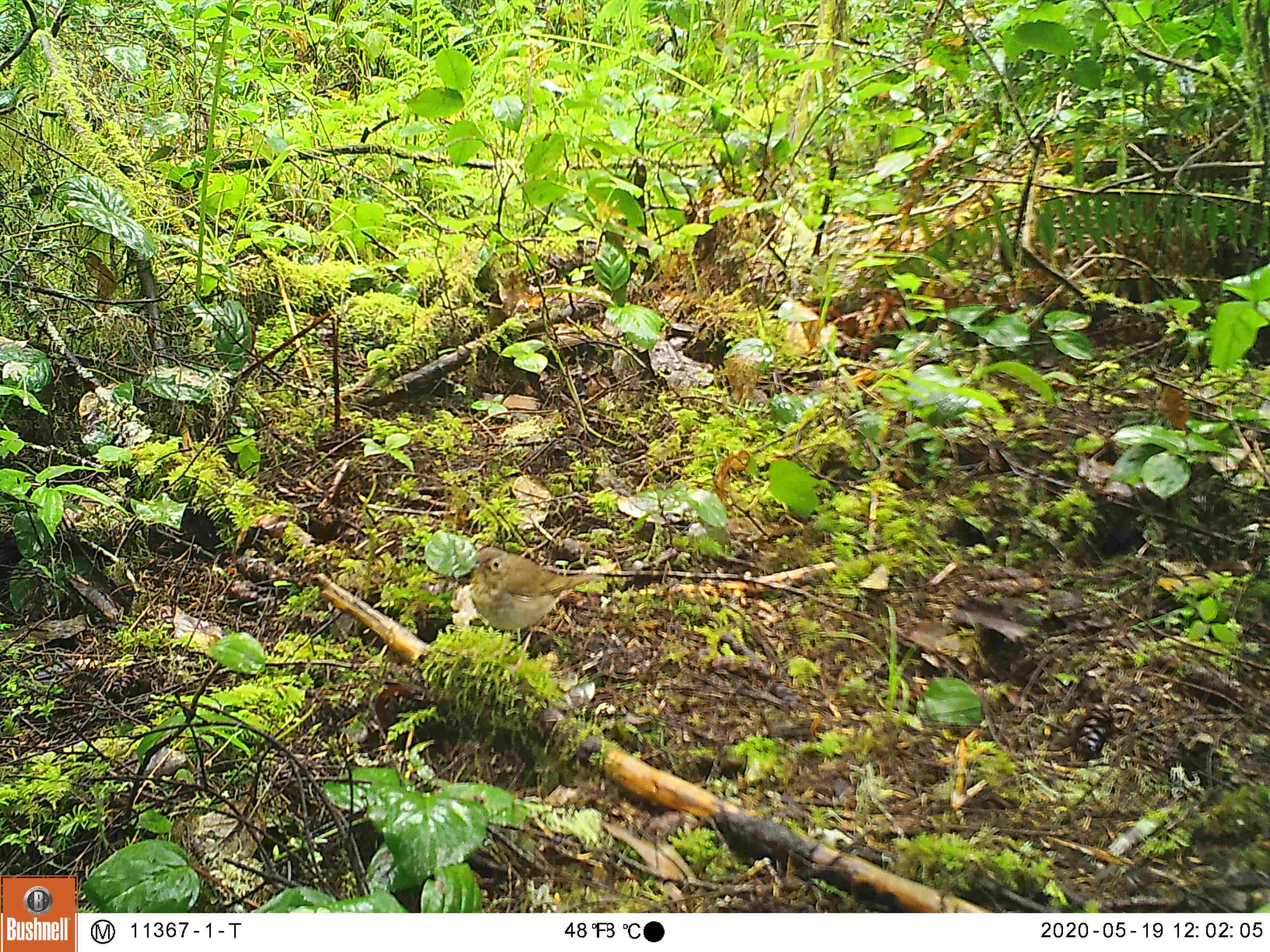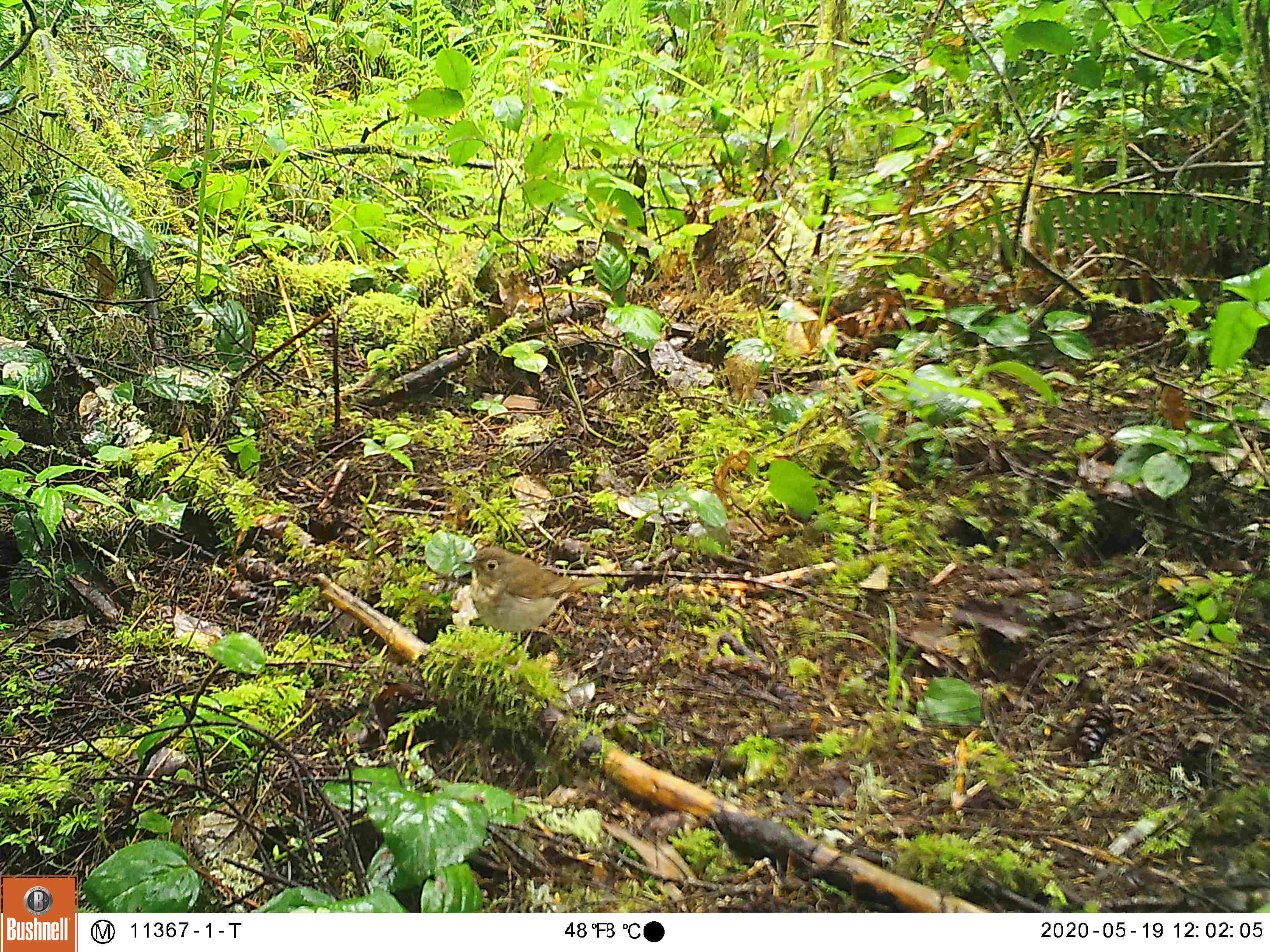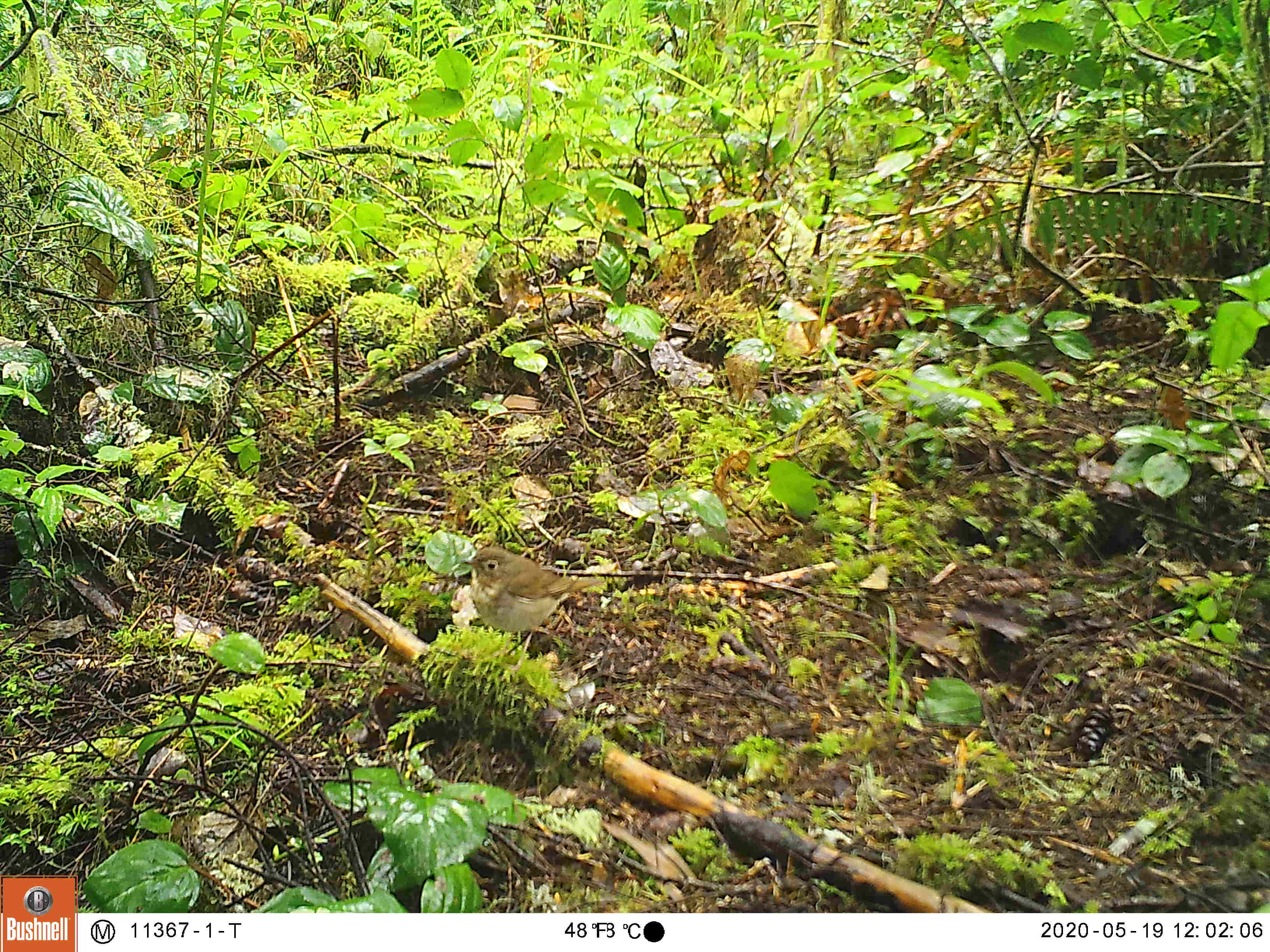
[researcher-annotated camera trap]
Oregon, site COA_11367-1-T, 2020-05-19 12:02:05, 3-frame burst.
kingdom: Animalia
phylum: Chordata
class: Aves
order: Passeriformes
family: Turdidae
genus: Catharus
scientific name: Catharus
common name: brown thrushes and nightingale-thrushes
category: catharus species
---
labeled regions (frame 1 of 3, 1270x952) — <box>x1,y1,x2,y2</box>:
catharus species: <box>455,540,629,682</box>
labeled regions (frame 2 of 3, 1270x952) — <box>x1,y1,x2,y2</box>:
catharus species: <box>452,538,623,678</box>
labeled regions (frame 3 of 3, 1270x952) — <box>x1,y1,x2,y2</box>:
catharus species: <box>451,528,645,672</box>